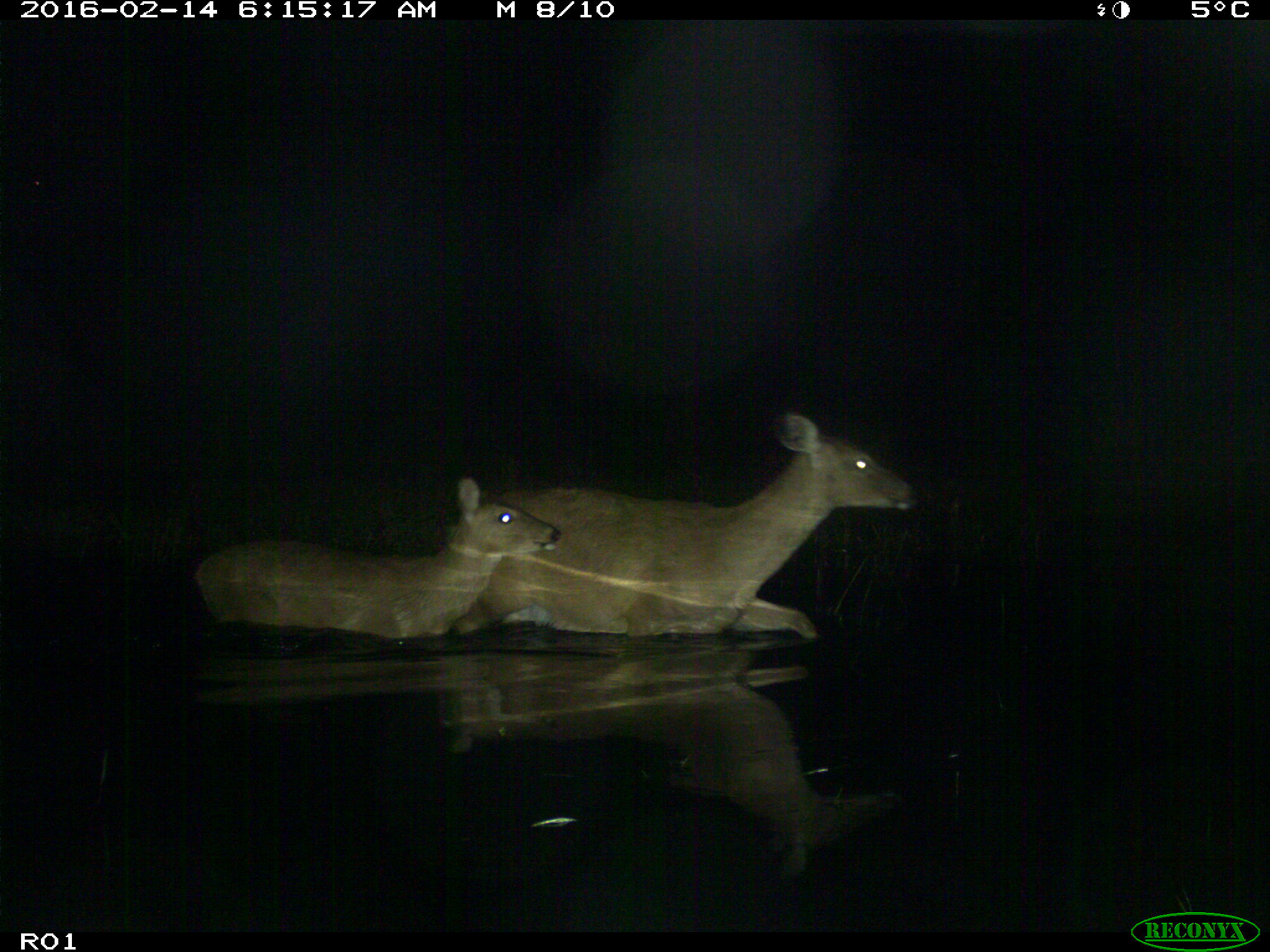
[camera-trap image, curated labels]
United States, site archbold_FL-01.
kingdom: Animalia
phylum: Chordata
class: Mammalia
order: Artiodactyla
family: Cervidae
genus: Odocoileus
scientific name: Odocoileus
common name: deer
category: unidentified deer